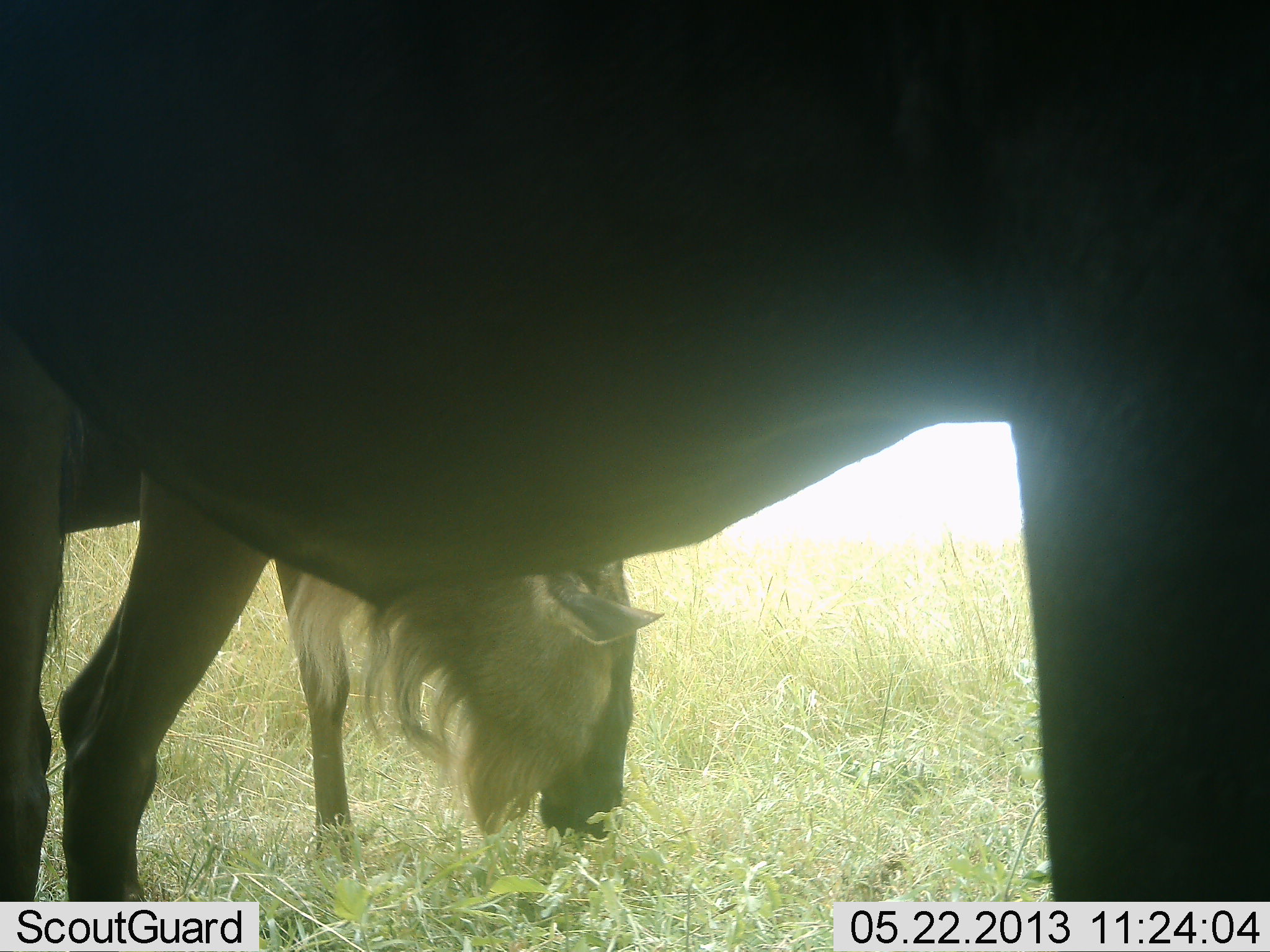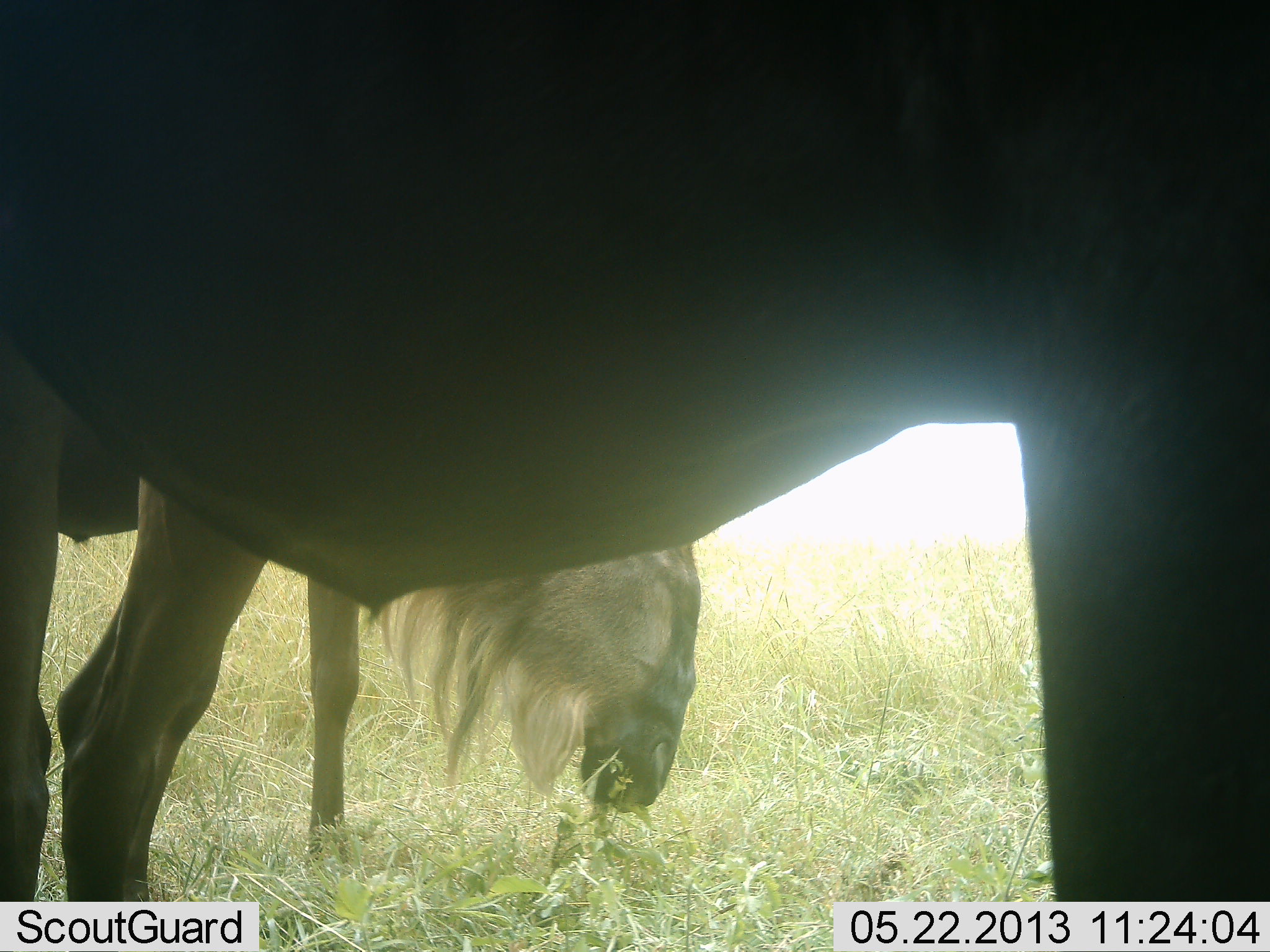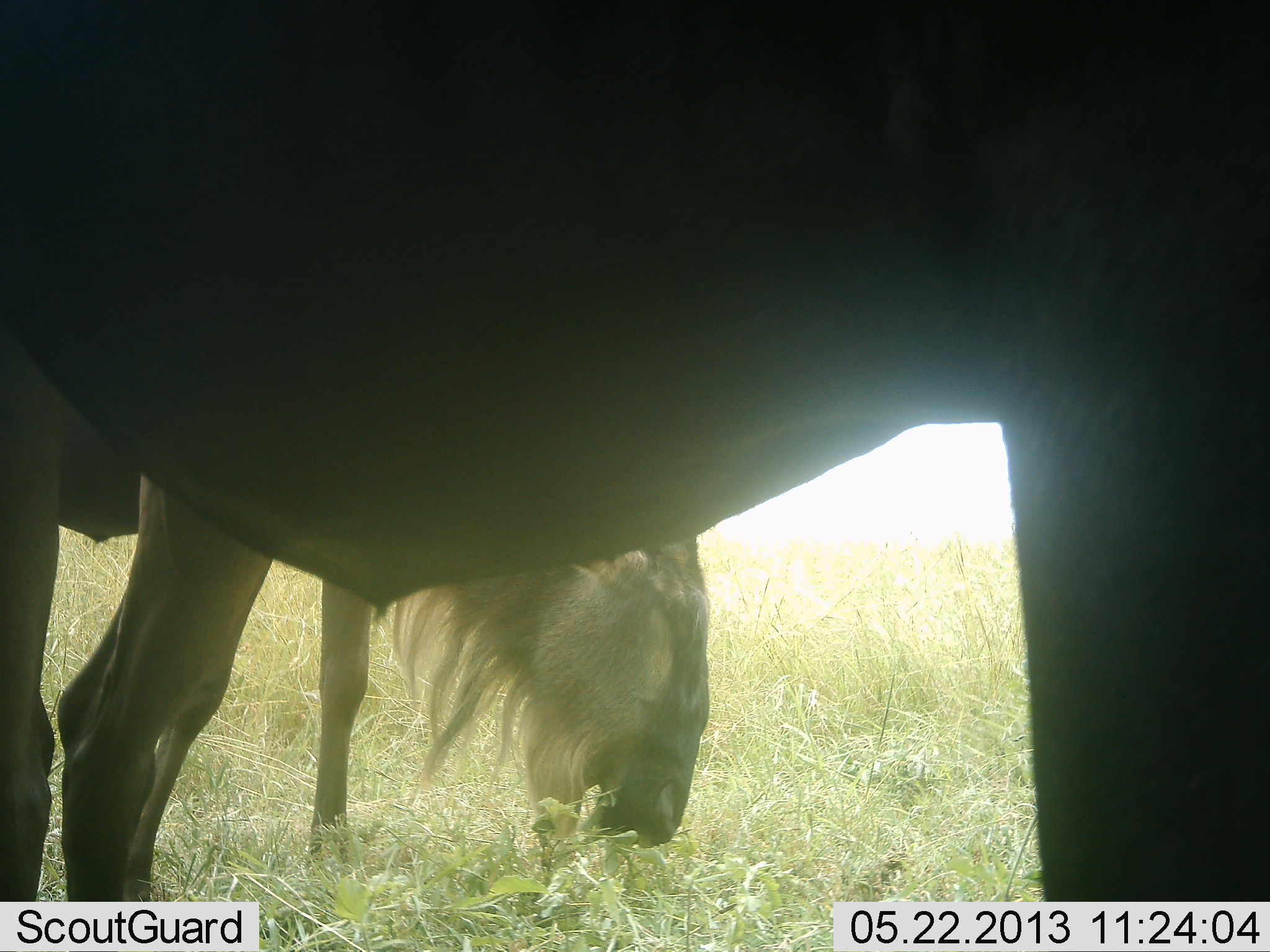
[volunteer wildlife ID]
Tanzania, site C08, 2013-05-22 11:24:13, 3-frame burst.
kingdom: Animalia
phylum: Chordata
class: Mammalia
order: Artiodactyla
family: Bovidae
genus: Connochaetes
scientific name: Connochaetes taurinus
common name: blue wildebeest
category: wildebeest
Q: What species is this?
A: Wildebeest (blue wildebeest) (Connochaetes taurinus).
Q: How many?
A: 2.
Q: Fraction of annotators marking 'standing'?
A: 53%.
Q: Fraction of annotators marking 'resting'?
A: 0%.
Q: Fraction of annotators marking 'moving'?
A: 3%.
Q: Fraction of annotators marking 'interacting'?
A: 3%.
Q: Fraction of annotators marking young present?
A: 0%.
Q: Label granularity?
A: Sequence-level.